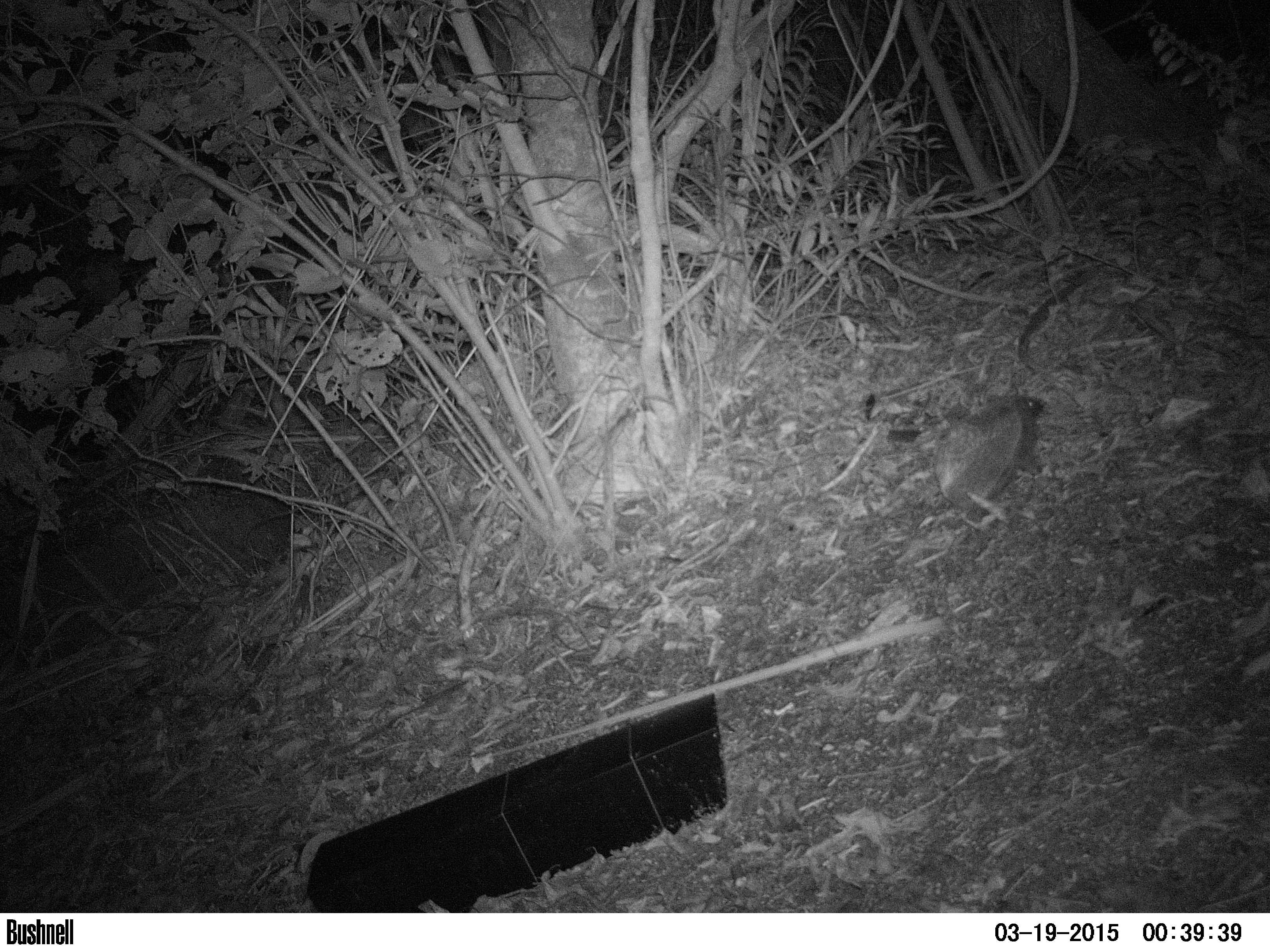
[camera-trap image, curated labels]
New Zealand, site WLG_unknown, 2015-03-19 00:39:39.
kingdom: Animalia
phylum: Chordata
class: Mammalia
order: Eulipotyphla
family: Erinaceidae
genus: Erinaceus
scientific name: Erinaceus europaeus europaeus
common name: european hedgehog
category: hedgehog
Hedgehog (european hedgehog) (Erinaceus europaeus europaeus).